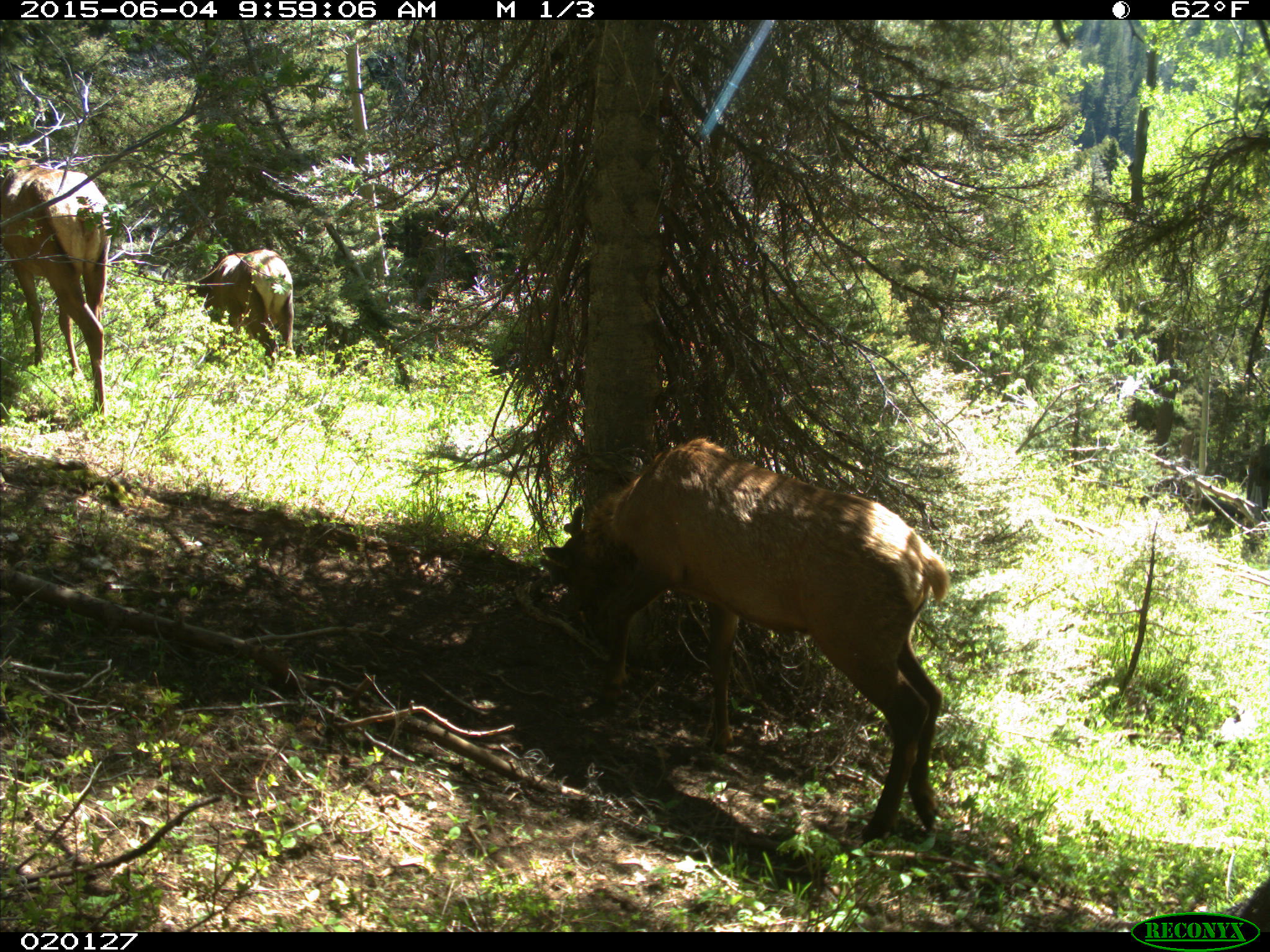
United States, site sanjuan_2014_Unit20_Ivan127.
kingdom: Animalia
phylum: Chordata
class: Mammalia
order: Artiodactyla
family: Cervidae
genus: Cervus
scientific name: Cervus elaphus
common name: red deer